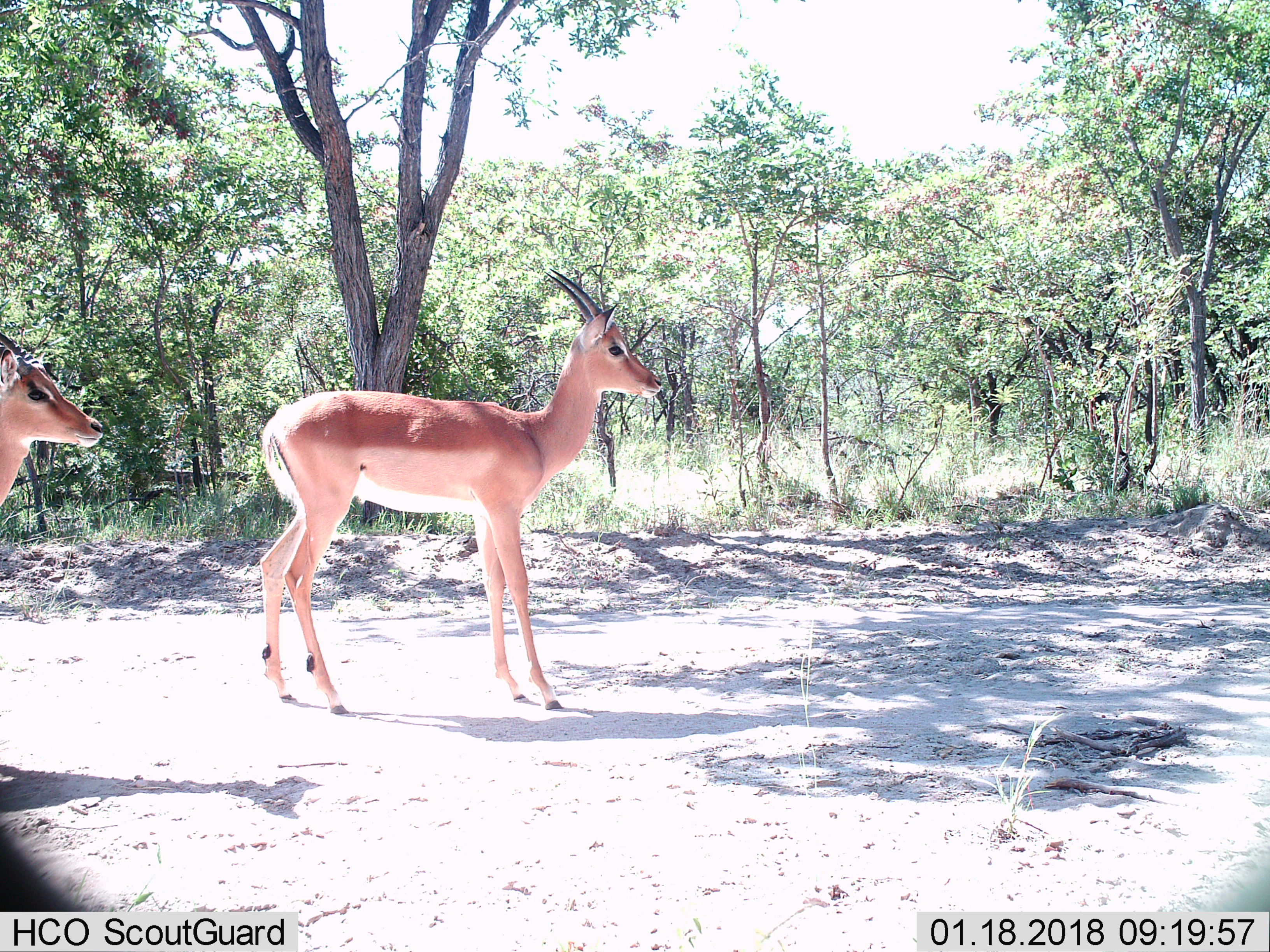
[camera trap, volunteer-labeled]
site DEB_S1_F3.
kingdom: Animalia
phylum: Chordata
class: Mammalia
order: Artiodactyla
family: Bovidae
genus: Aepyceros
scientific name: Aepyceros melampus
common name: impala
Impala (Aepyceros melampus), count 2. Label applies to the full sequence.